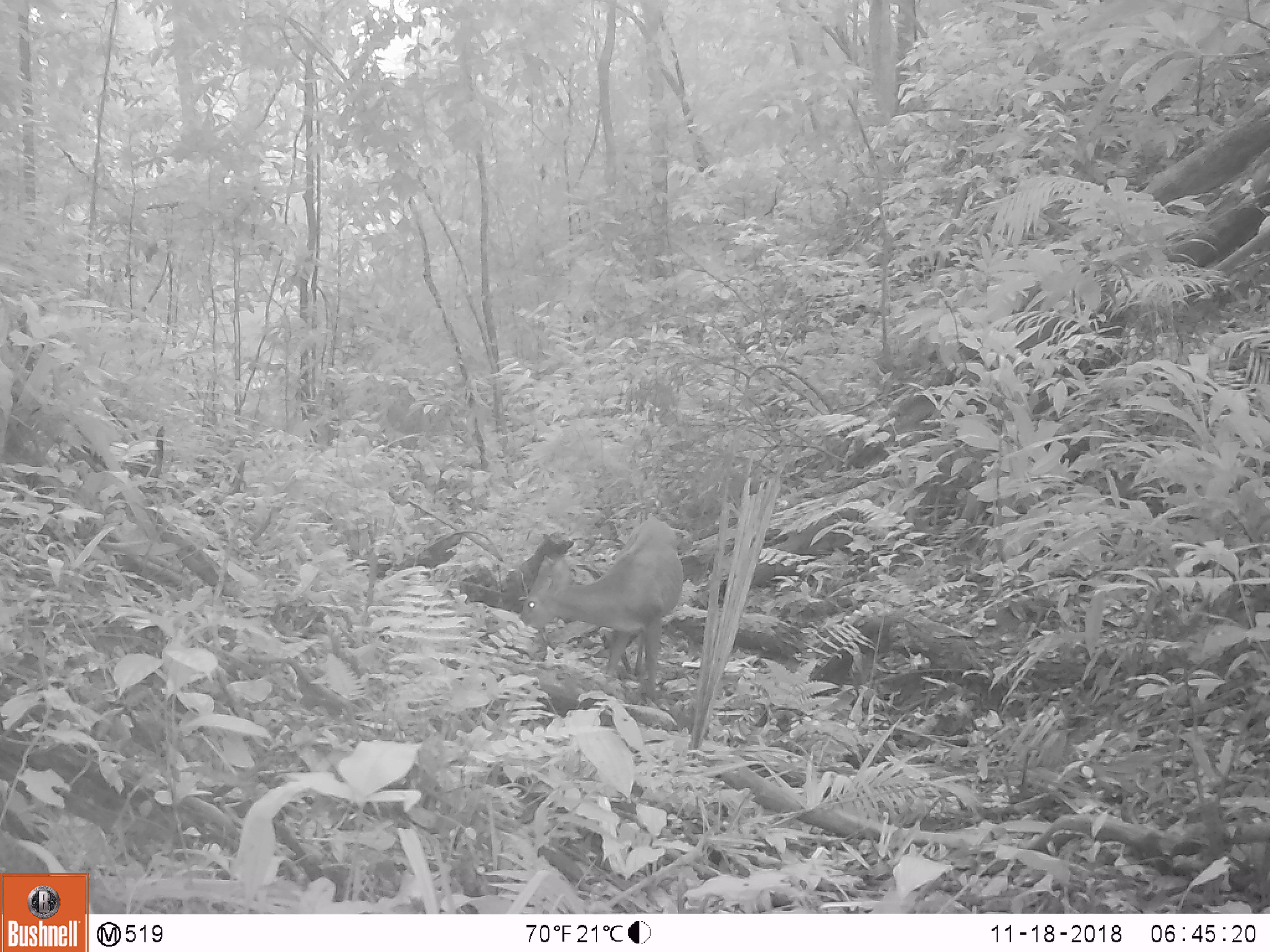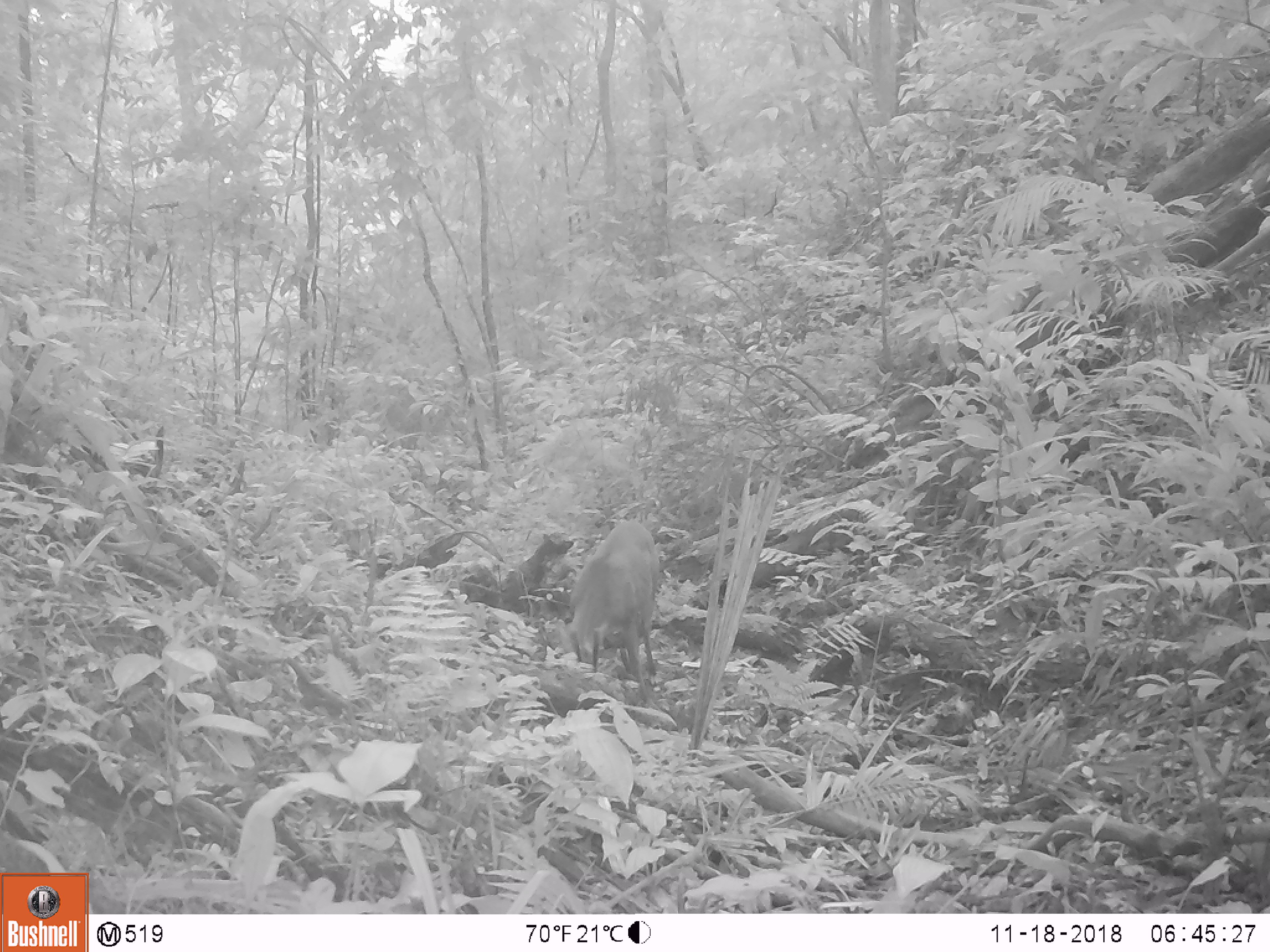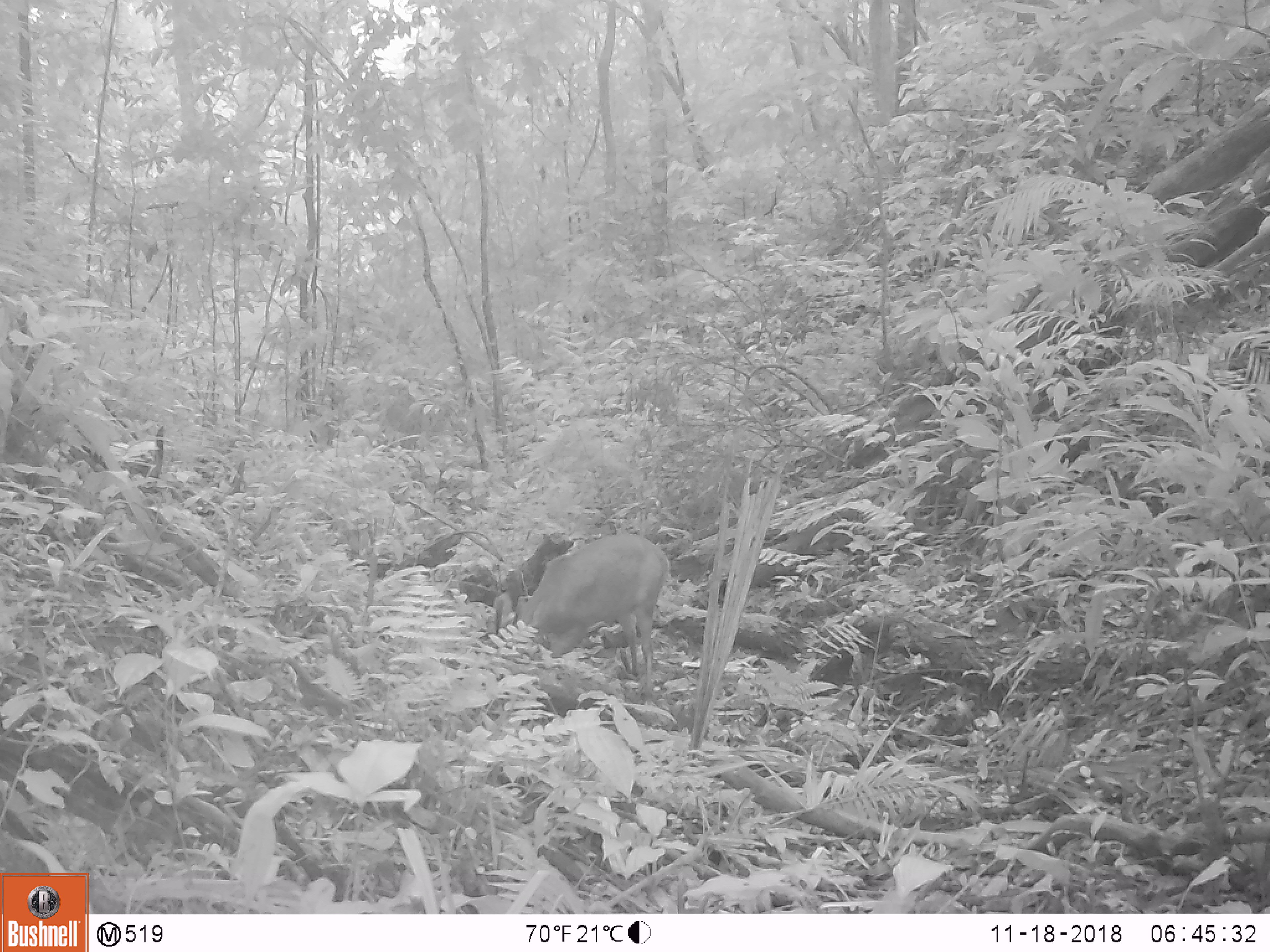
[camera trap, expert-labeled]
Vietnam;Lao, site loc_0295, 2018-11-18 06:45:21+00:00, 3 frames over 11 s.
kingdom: Animalia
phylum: Chordata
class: Mammalia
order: Artiodactyla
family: Cervidae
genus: Muntiacus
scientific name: Muntiacus vuquangensis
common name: large-antlered muntjac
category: large antlered muntjac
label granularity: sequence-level